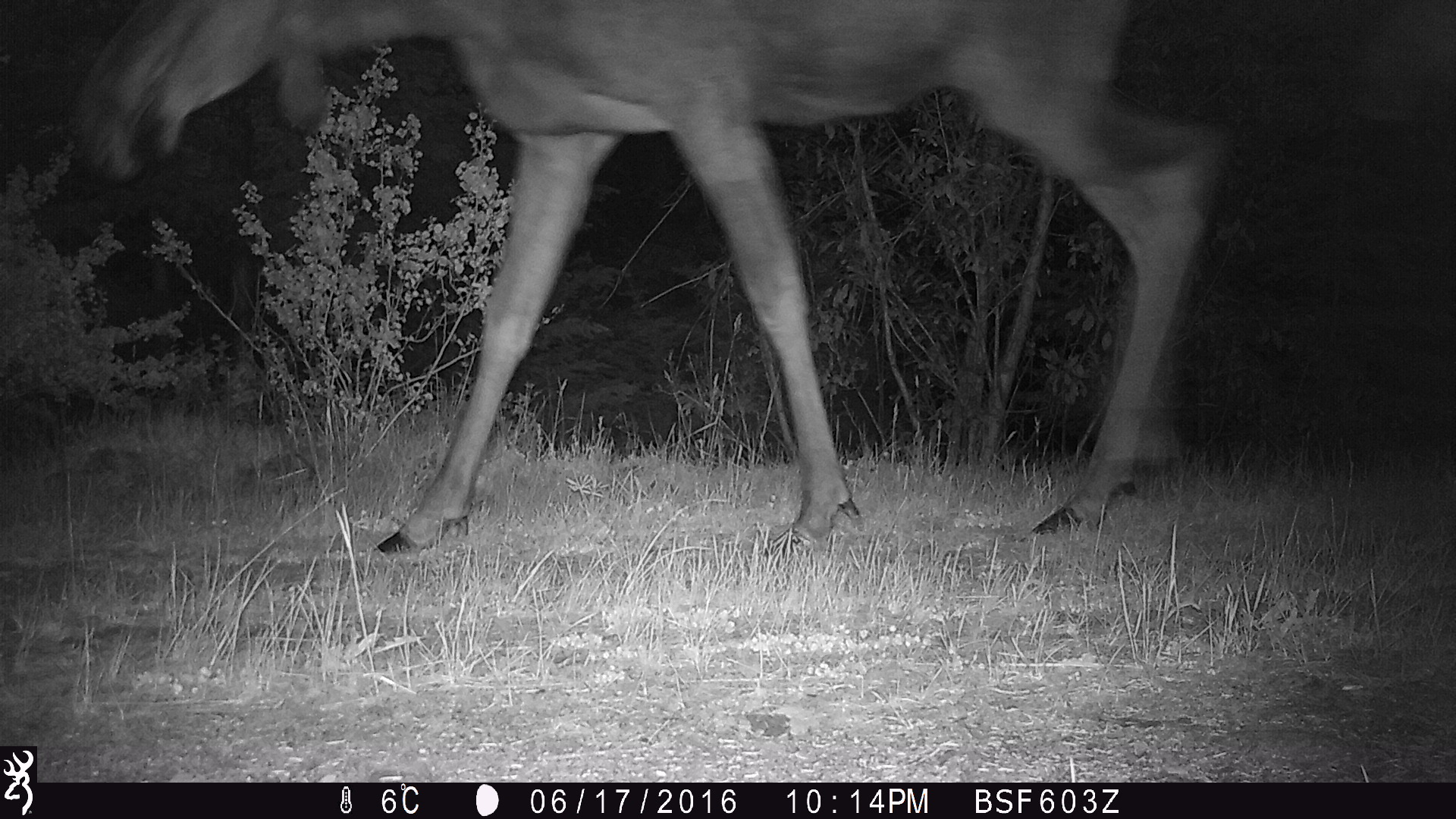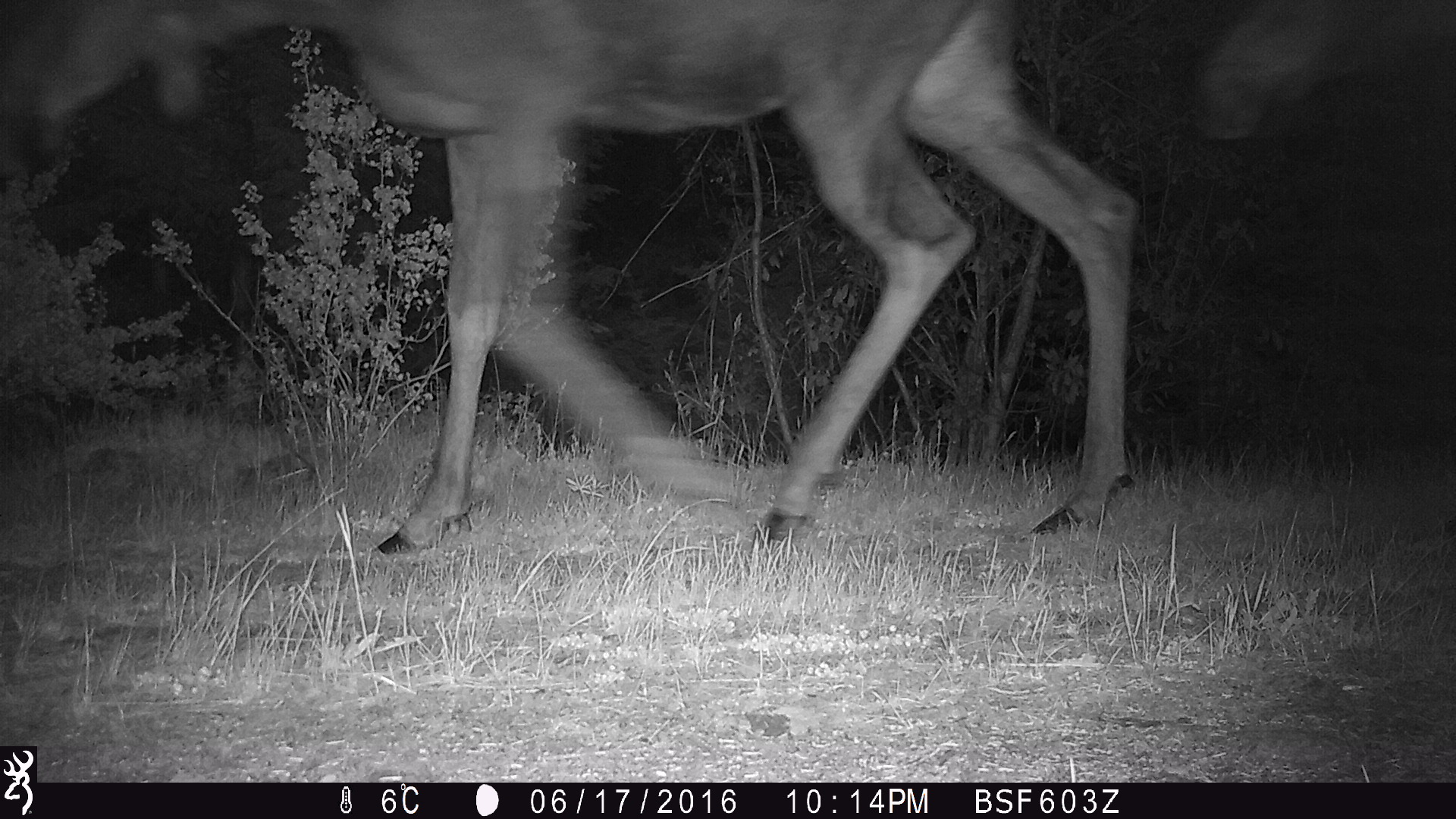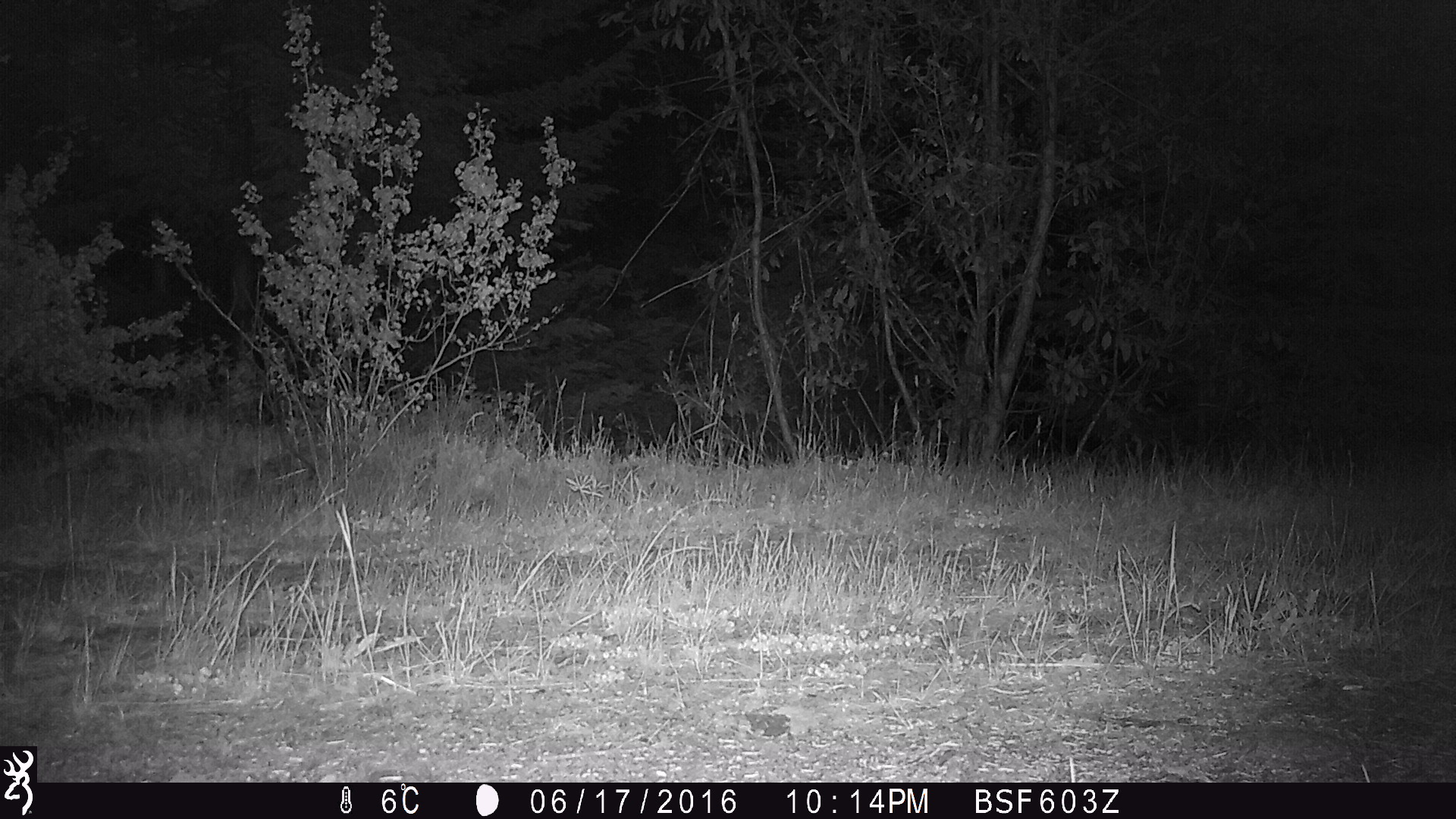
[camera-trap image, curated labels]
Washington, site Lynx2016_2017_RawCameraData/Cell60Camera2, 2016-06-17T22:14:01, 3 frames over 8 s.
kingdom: Animalia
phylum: Chordata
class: Mammalia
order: Artiodactyla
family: Cervidae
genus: Alces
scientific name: Alces alces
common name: moose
Alces alces (moose). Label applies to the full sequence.